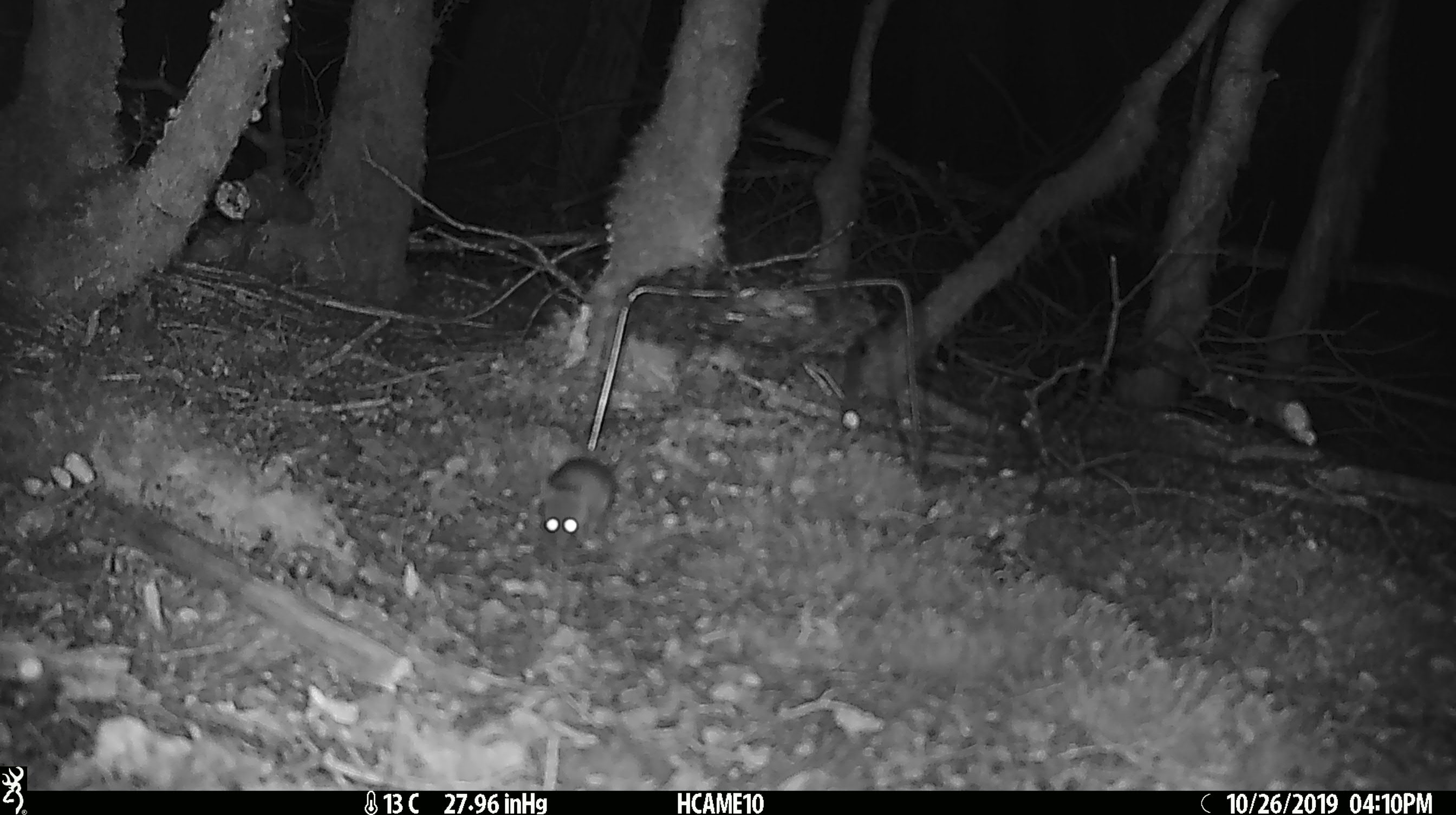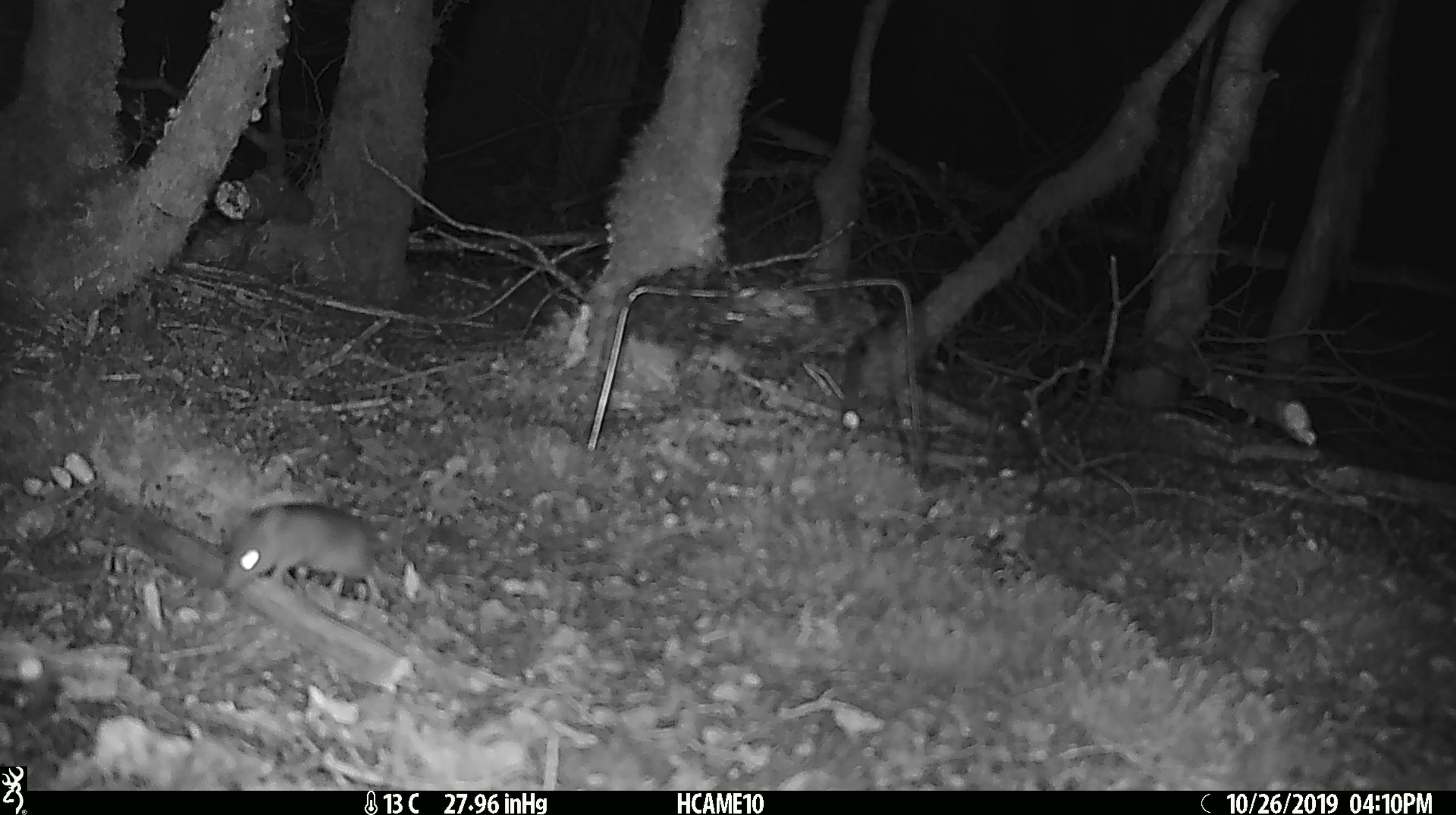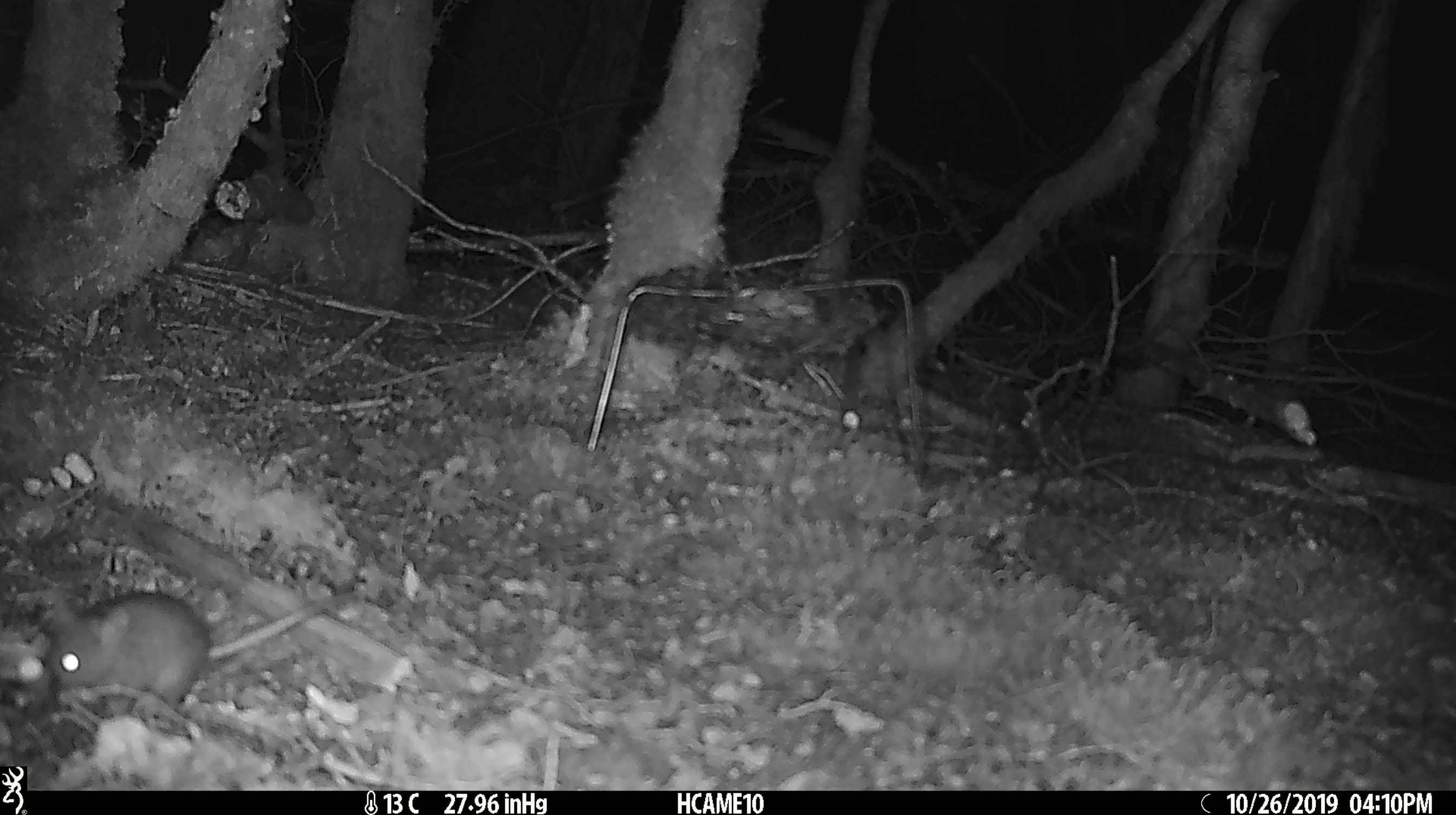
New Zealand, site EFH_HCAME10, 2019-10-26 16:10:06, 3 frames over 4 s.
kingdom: Animalia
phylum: Chordata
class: Mammalia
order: Rodentia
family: Muridae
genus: Mus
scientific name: Mus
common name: mouse